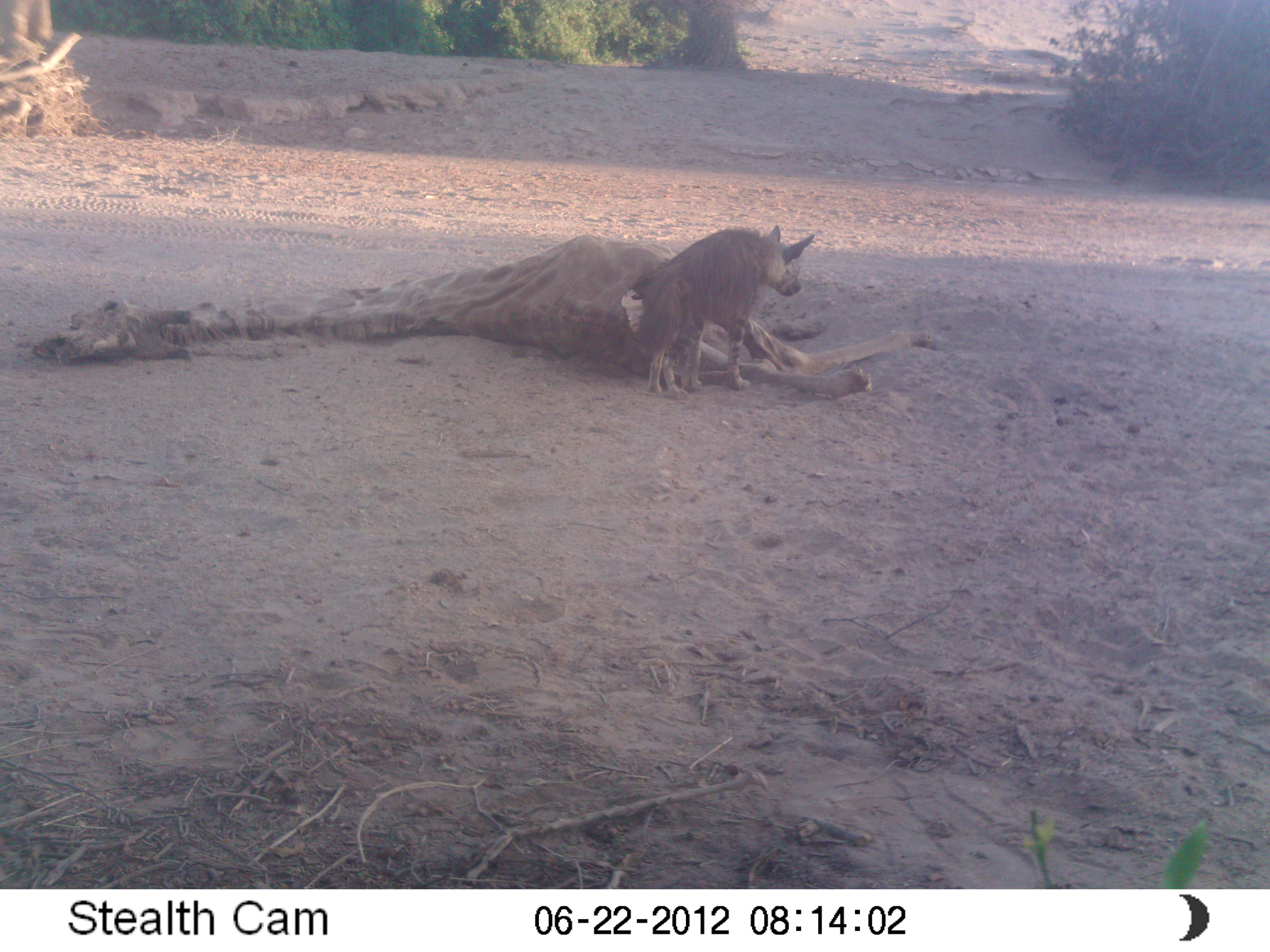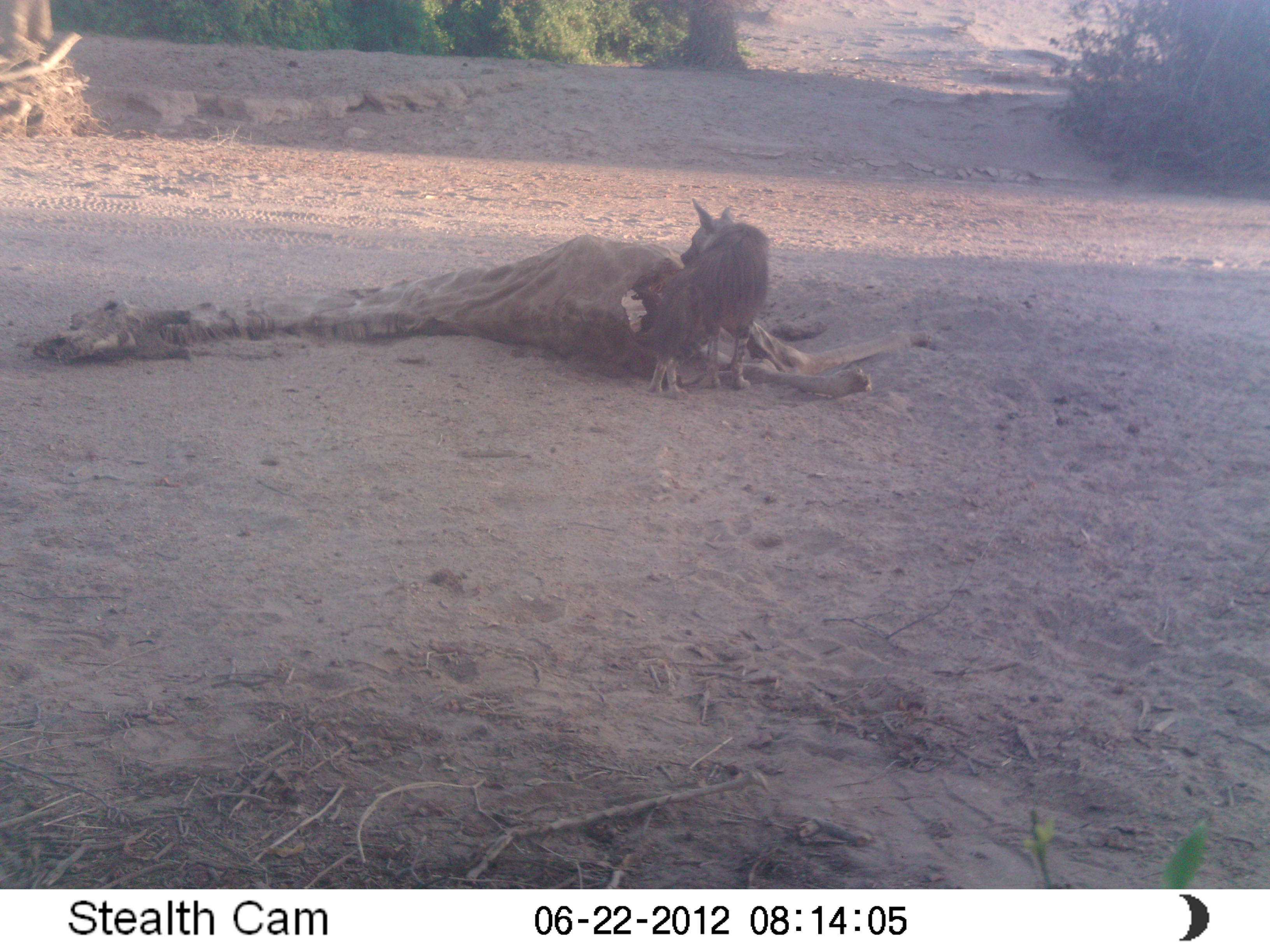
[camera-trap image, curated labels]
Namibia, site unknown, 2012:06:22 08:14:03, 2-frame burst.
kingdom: Animalia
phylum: Chordata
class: Mammalia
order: Carnivora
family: Hyaenidae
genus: Parahyaena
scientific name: Parahyaena brunnea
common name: brown hyena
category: hyaena brunnea